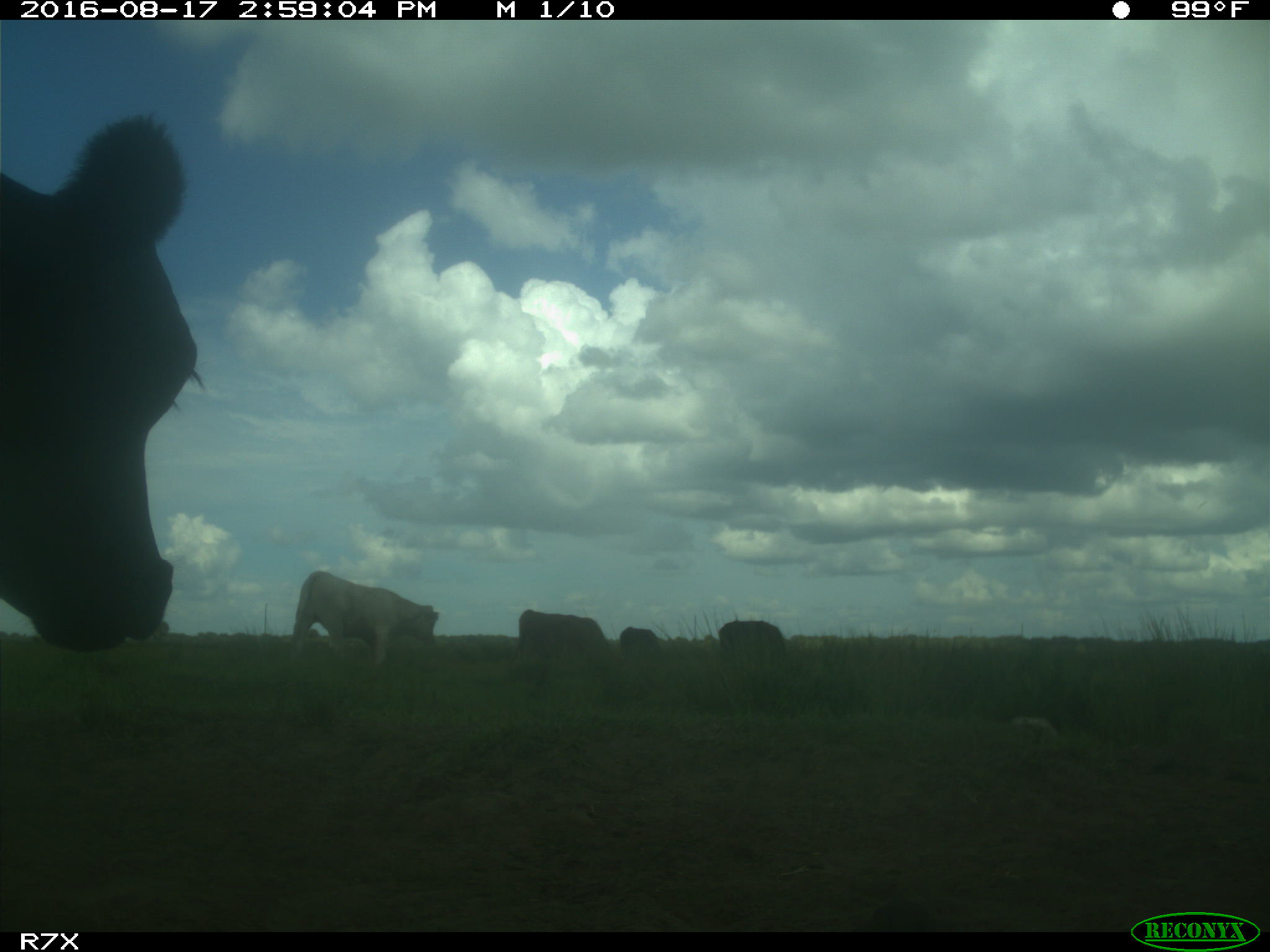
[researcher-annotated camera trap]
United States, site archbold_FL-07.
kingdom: Animalia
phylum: Chordata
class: Mammalia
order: Artiodactyla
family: Bovidae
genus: Bos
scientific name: Bos taurus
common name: domestic cow